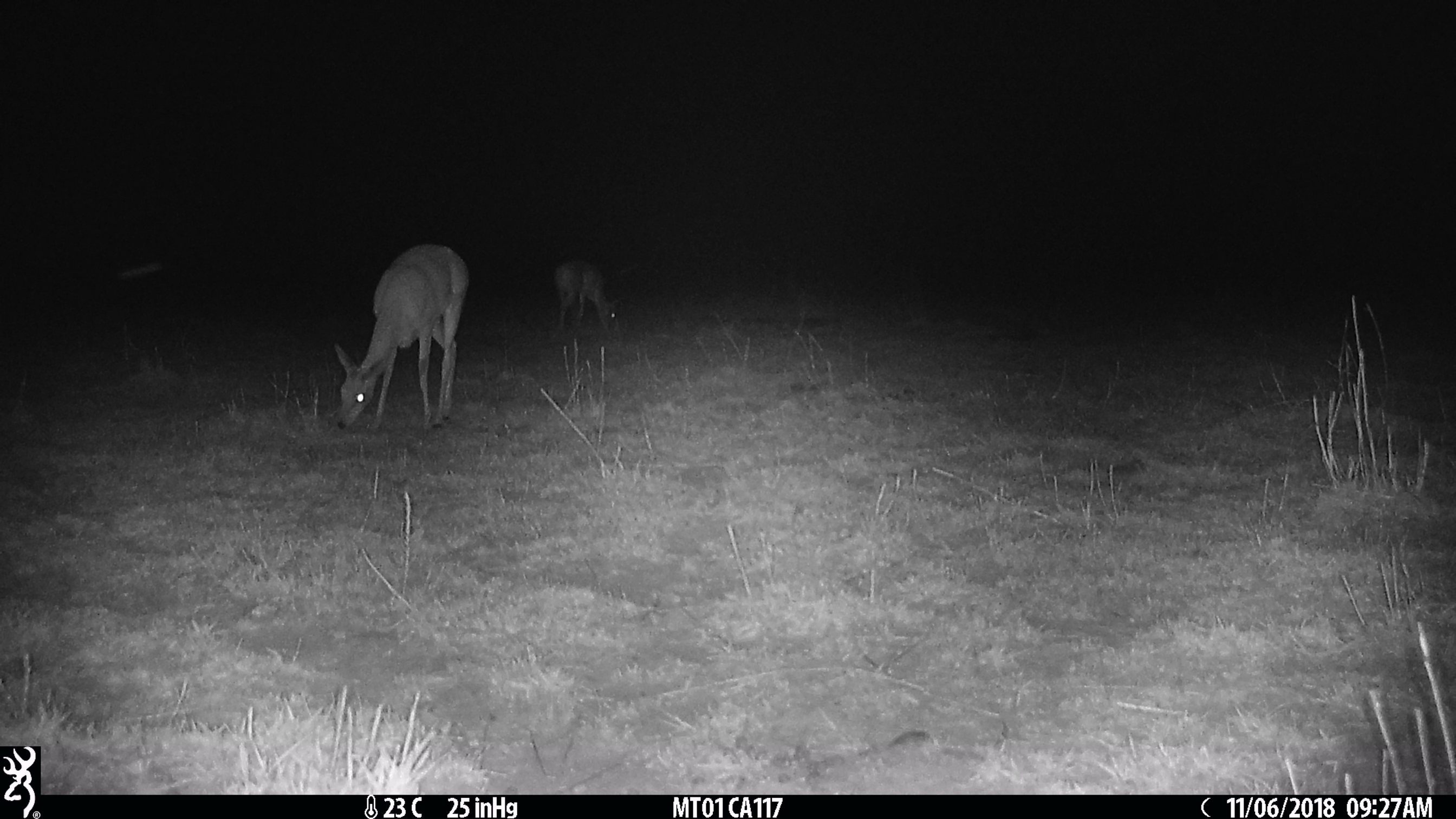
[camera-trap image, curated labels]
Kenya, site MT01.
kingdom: Animalia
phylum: Chordata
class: Mammalia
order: Artiodactyla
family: Bovidae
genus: Ourebia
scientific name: Ourebia ourebi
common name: oribi